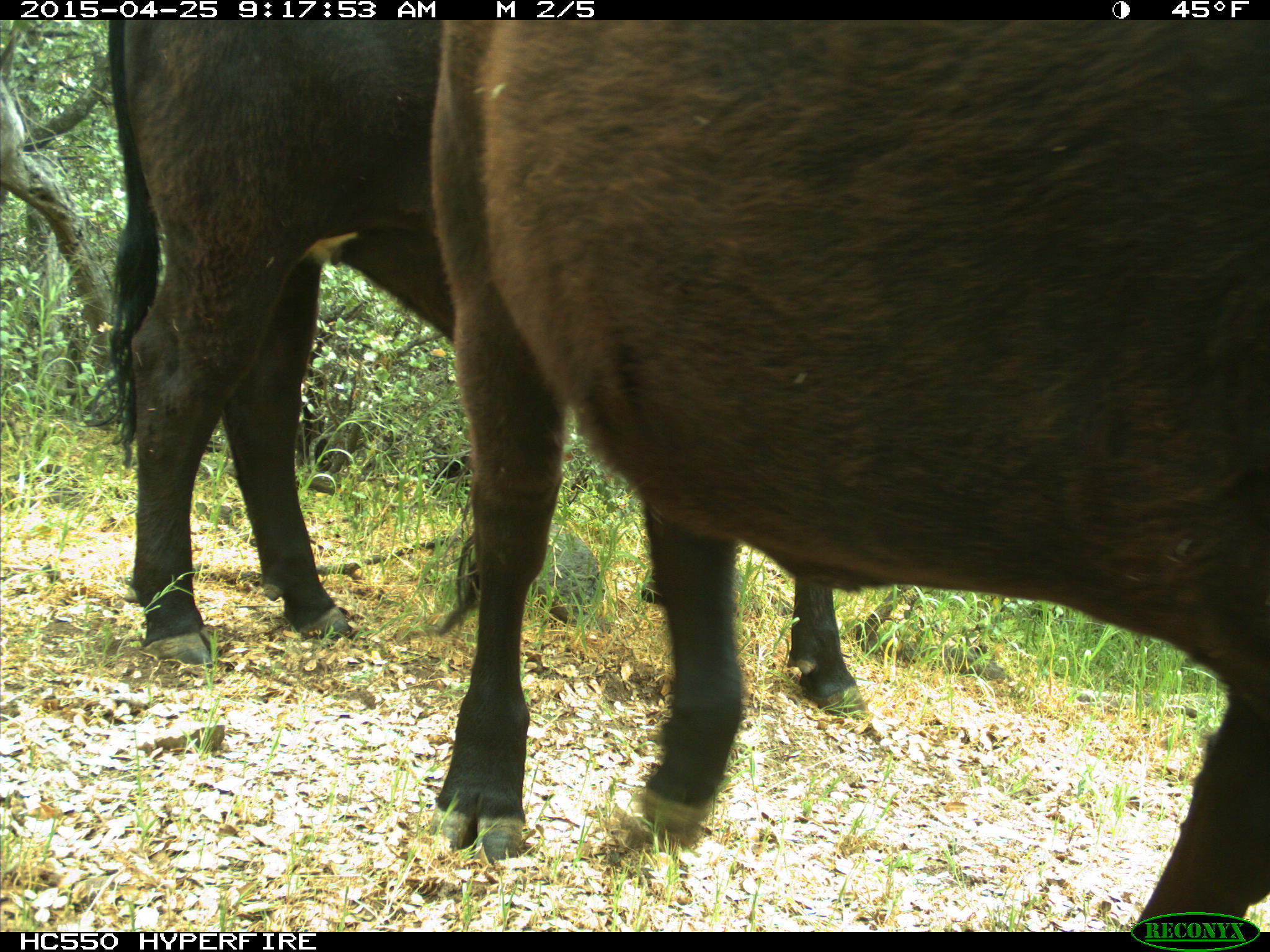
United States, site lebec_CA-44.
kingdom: Animalia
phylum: Chordata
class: Mammalia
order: Artiodactyla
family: Suidae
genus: Sus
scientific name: Sus scrofa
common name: wild boar